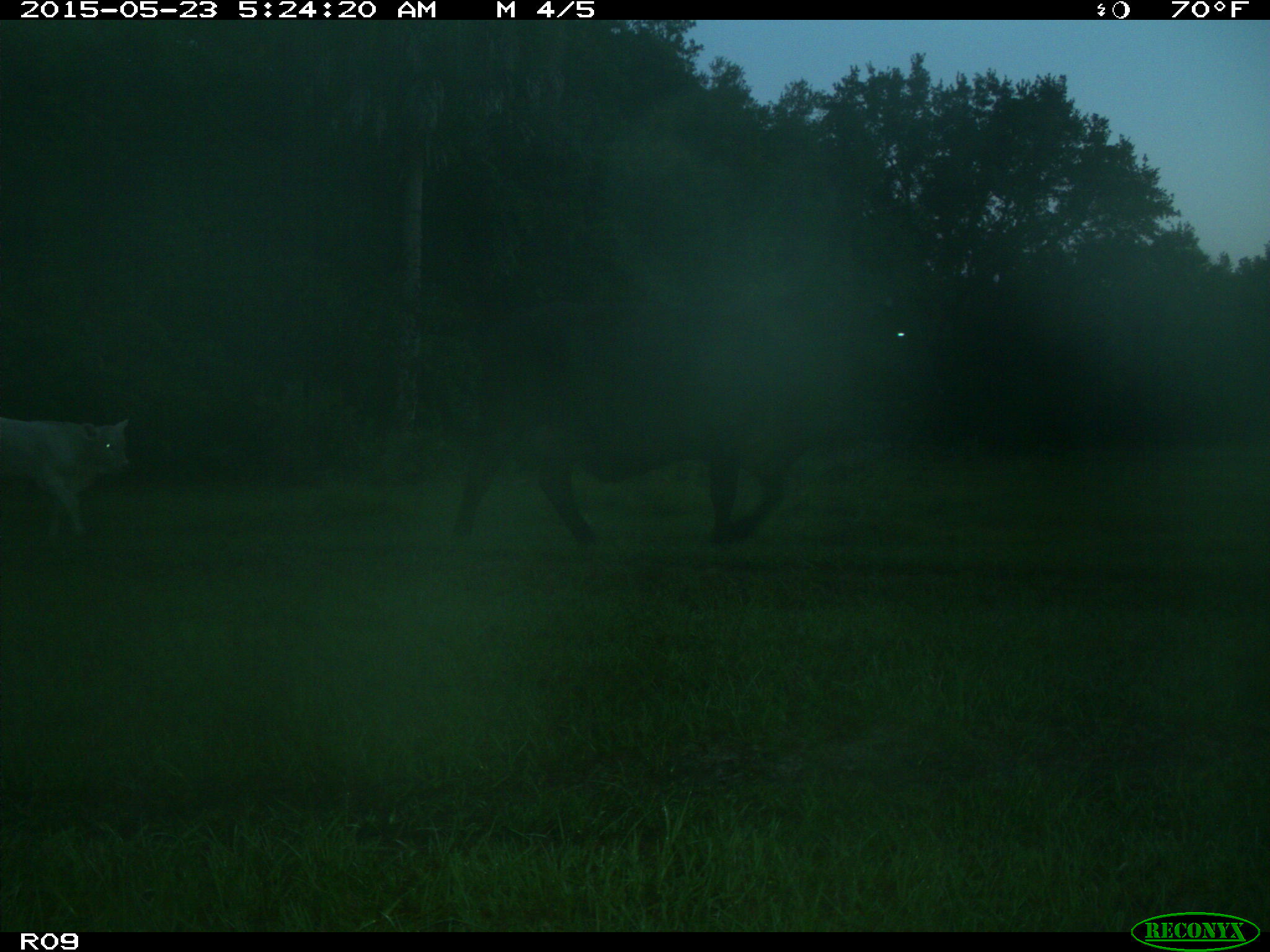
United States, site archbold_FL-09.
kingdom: Animalia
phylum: Chordata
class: Mammalia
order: Artiodactyla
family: Bovidae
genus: Bos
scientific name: Bos taurus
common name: domestic cow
Bos taurus (domestic cow).